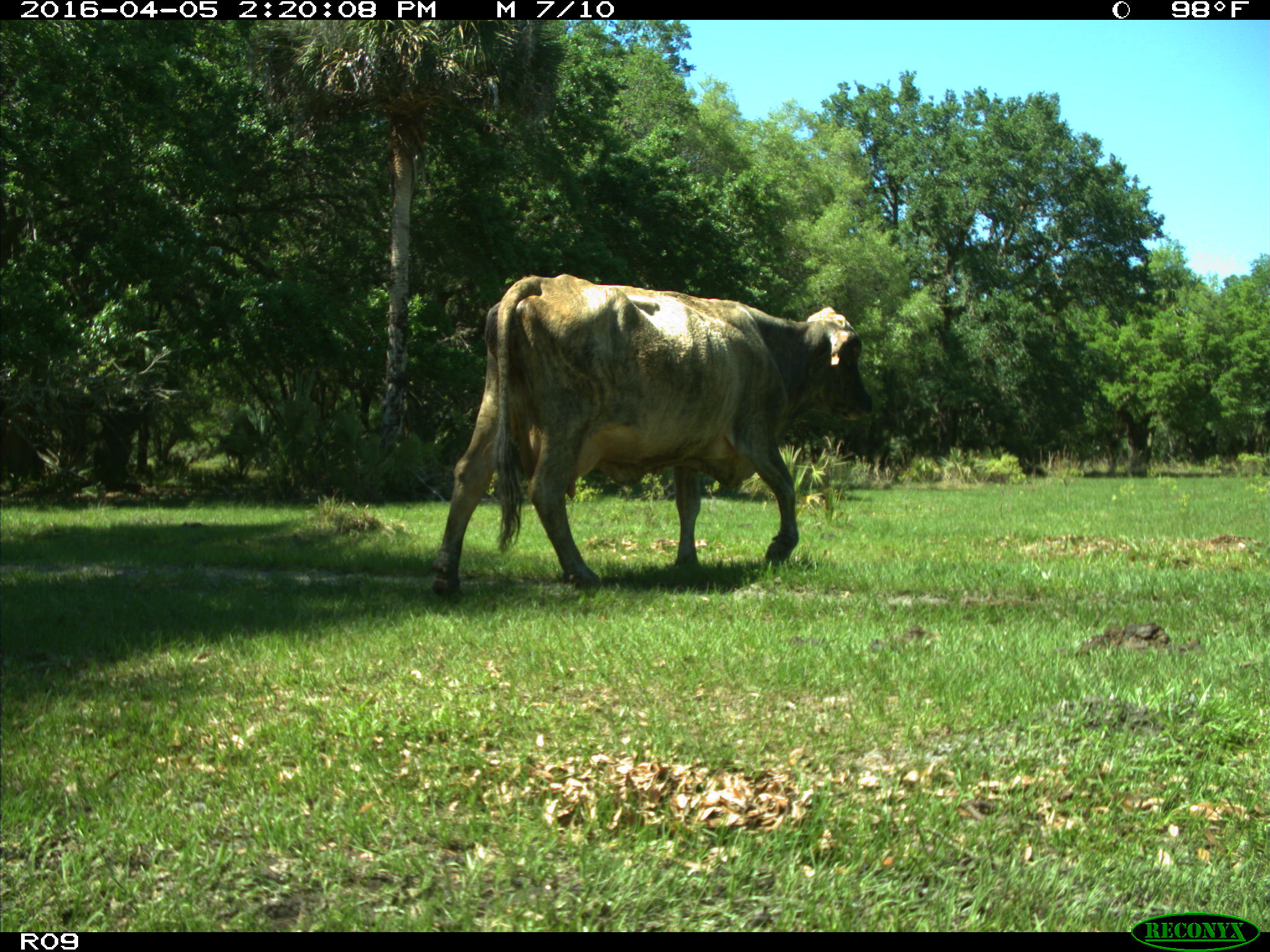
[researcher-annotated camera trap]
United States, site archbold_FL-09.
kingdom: Animalia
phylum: Chordata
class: Mammalia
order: Artiodactyla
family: Bovidae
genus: Bos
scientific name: Bos taurus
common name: domestic cow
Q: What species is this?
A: Bos taurus (domestic cow).